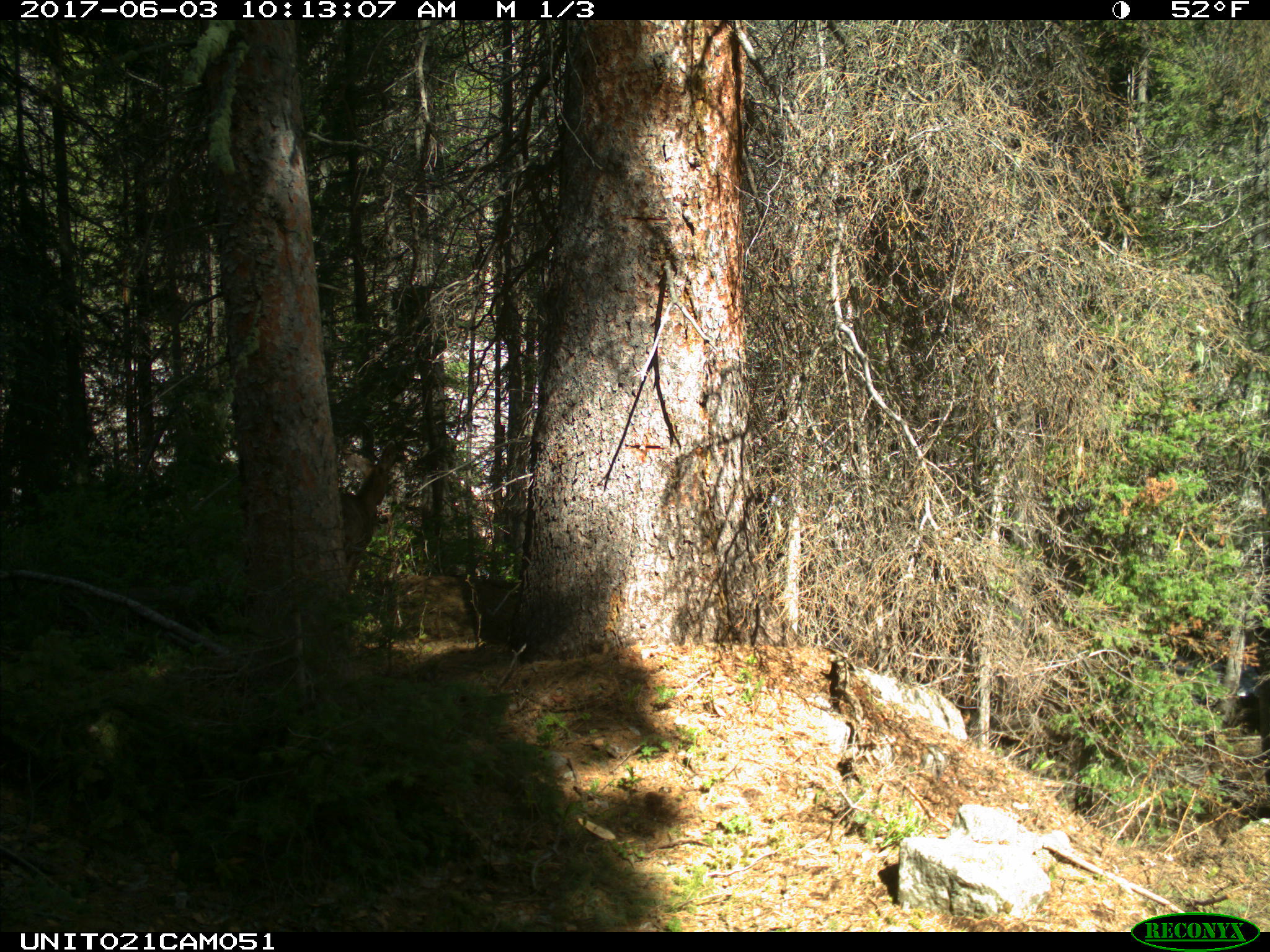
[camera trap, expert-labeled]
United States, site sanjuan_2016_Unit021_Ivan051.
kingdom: Animalia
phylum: Chordata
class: Mammalia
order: Artiodactyla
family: Cervidae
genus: Odocoileus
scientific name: Odocoileus hemionus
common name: mule deer